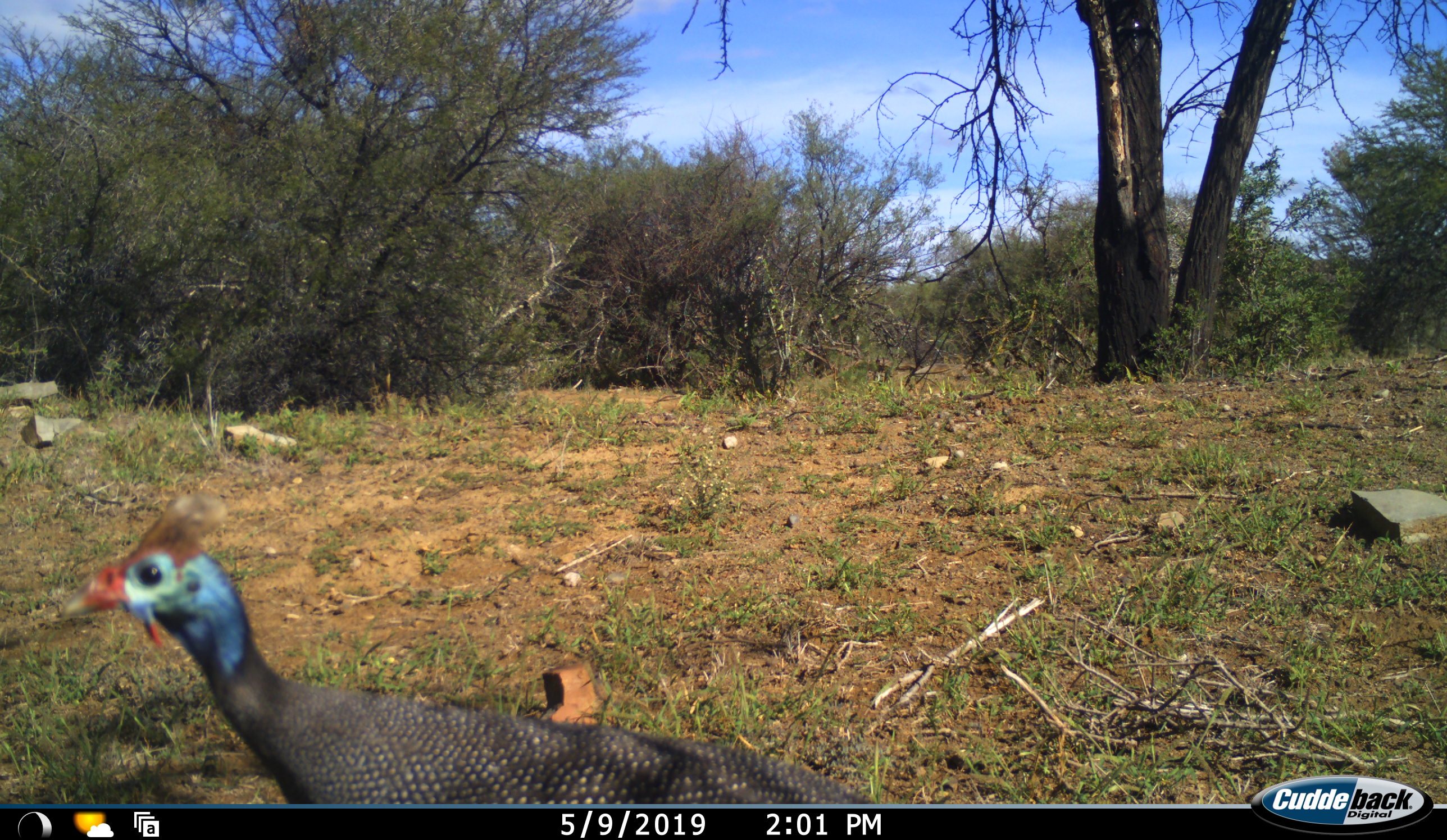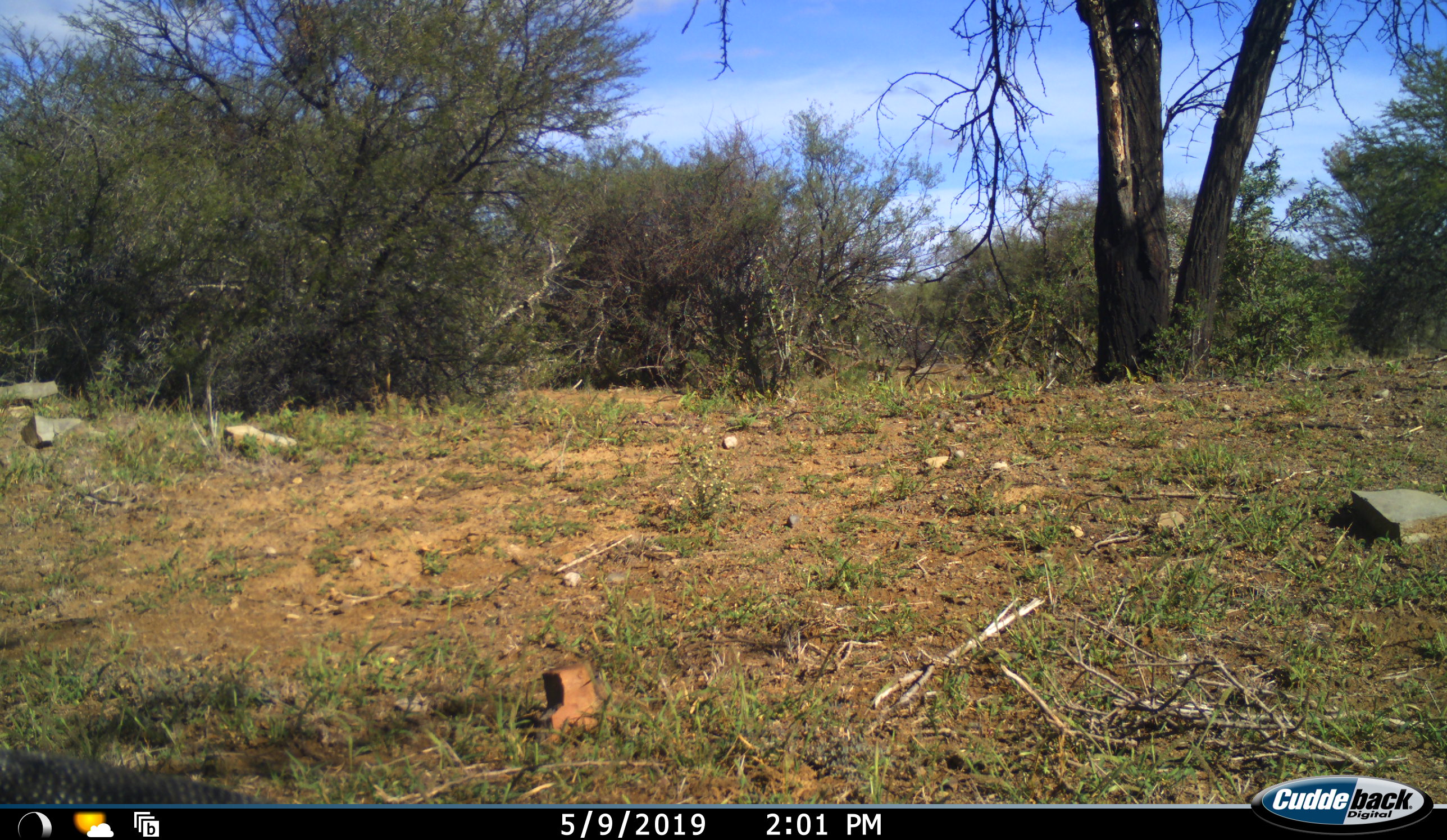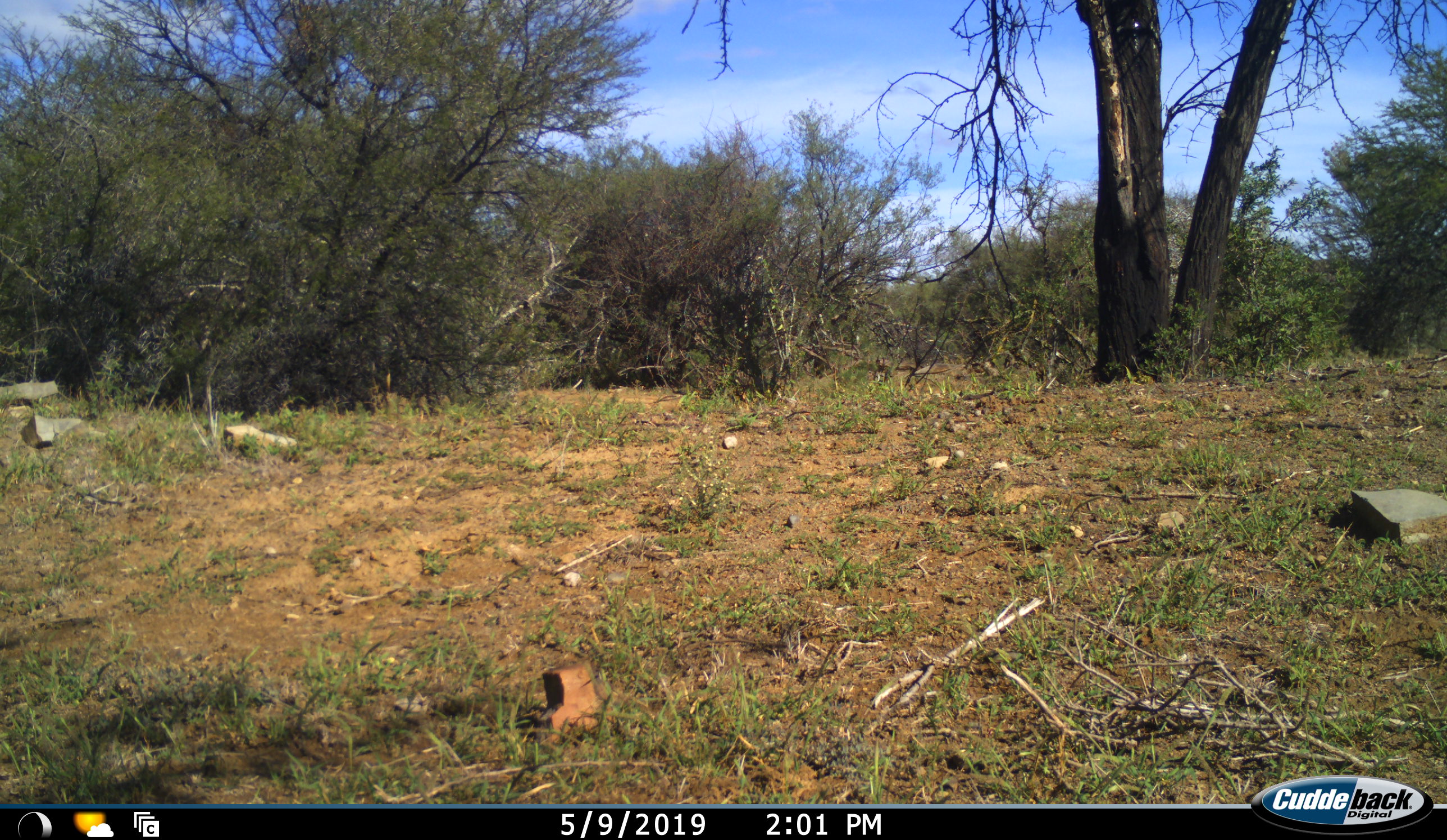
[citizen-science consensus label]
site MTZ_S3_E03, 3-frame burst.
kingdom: Animalia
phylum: Chordata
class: Aves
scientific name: Aves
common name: bird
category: birdother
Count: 1.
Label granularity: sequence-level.